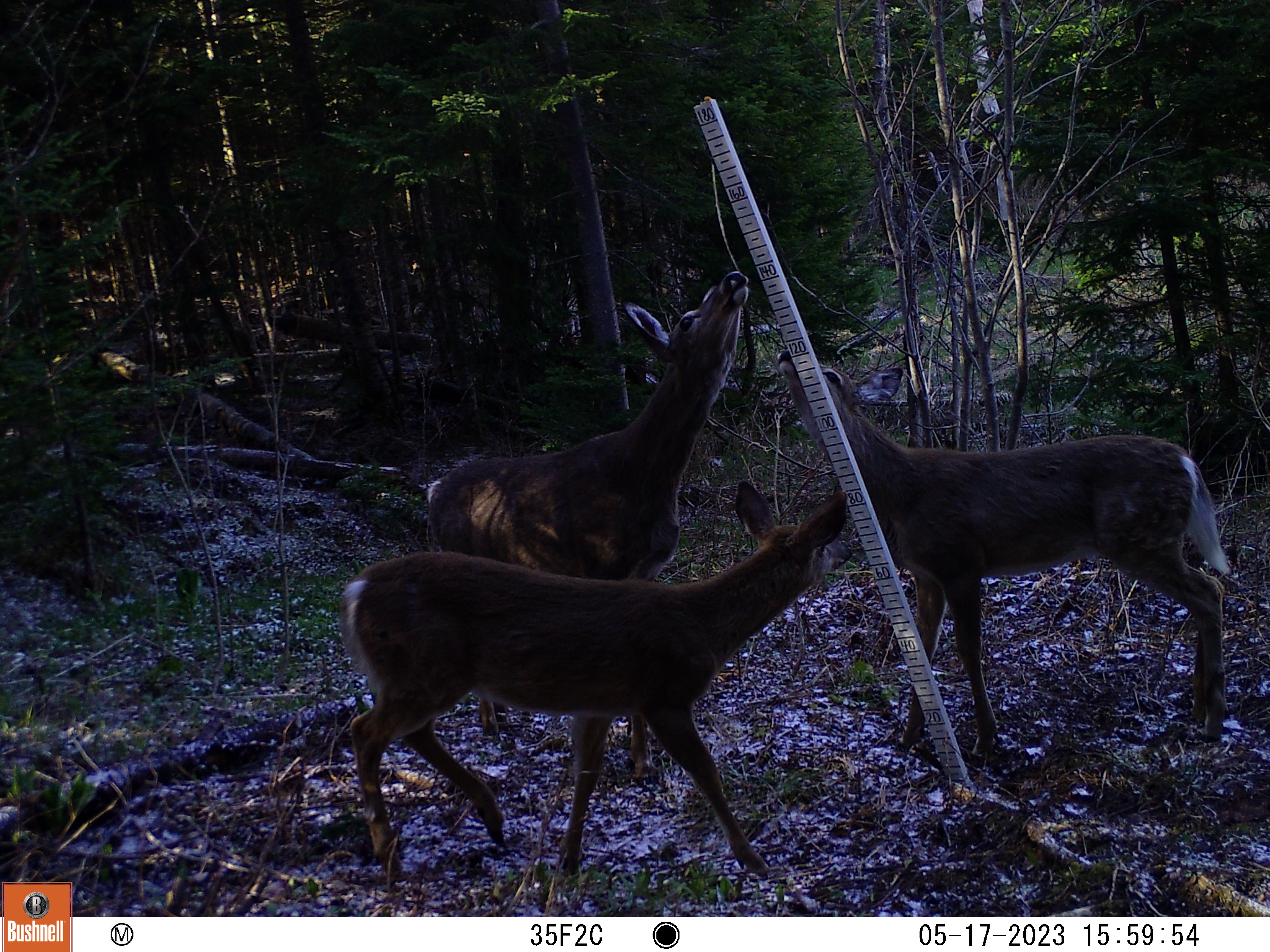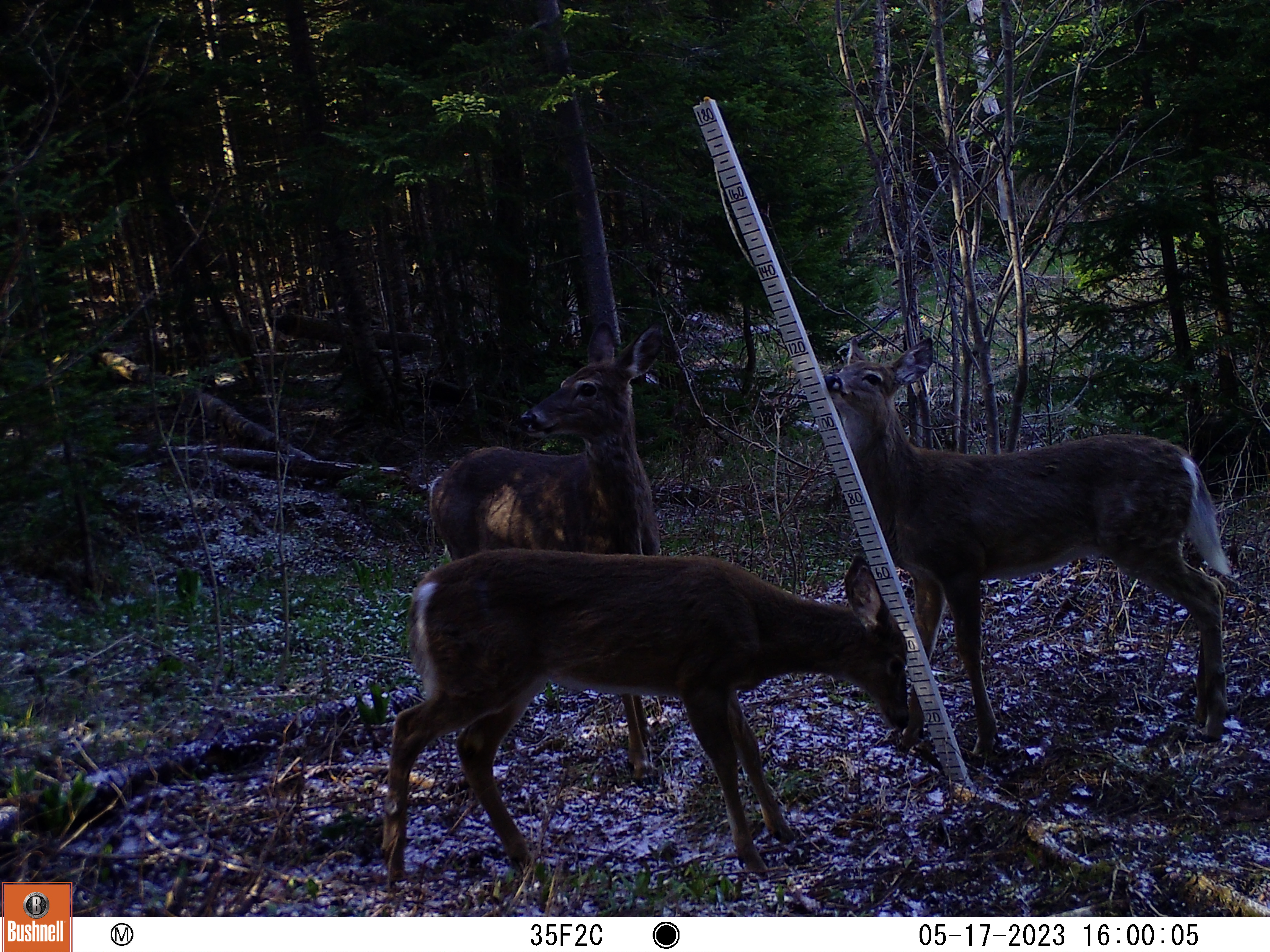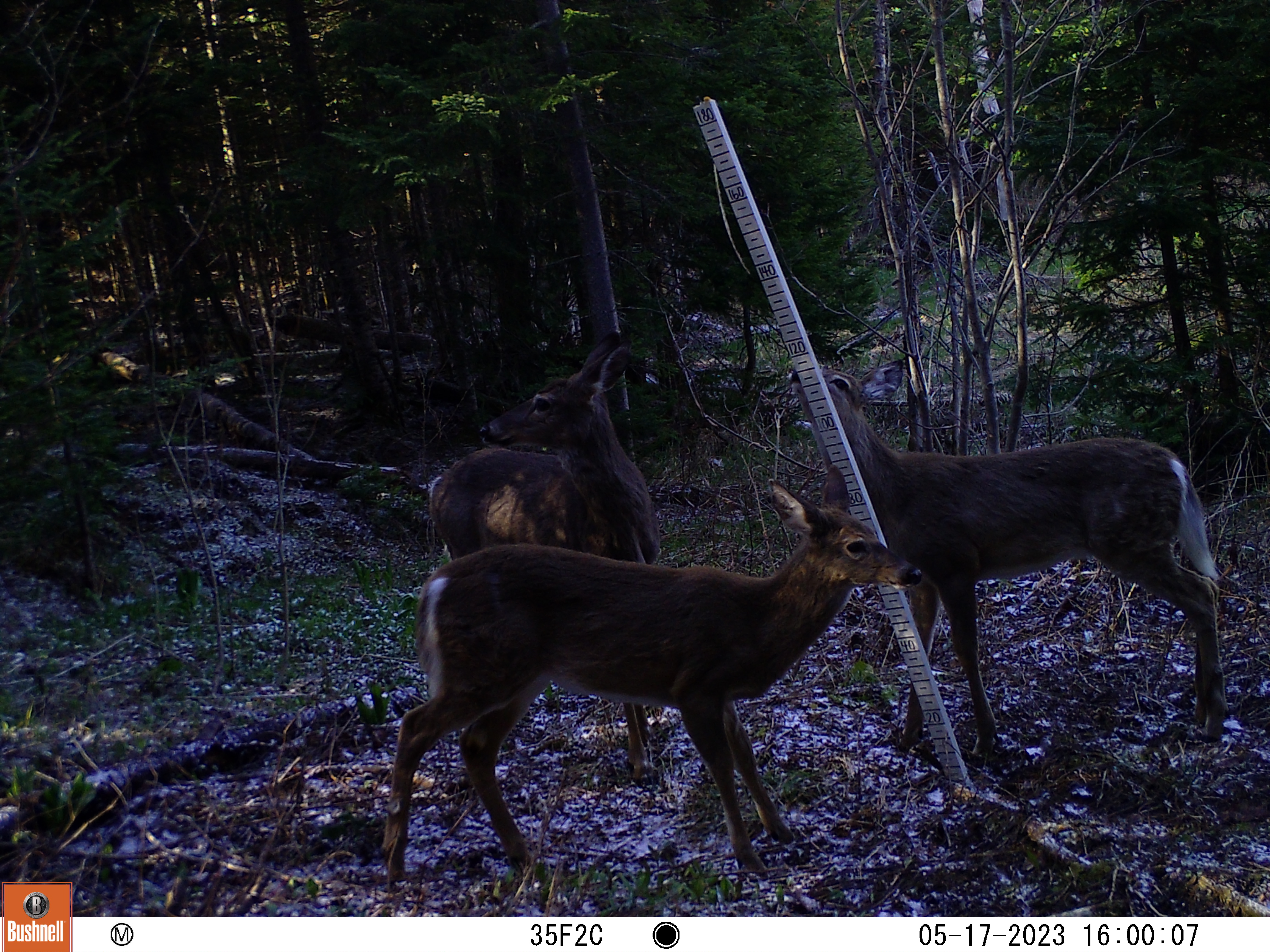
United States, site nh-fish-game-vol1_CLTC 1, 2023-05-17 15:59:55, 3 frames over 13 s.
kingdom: Animalia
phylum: Chordata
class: Mammalia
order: Artiodactyla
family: Cervidae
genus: Odocoileus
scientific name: Odocoileus virginianus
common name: white-tailed deer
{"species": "white-tailed deer (Odocoileus virginianus)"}